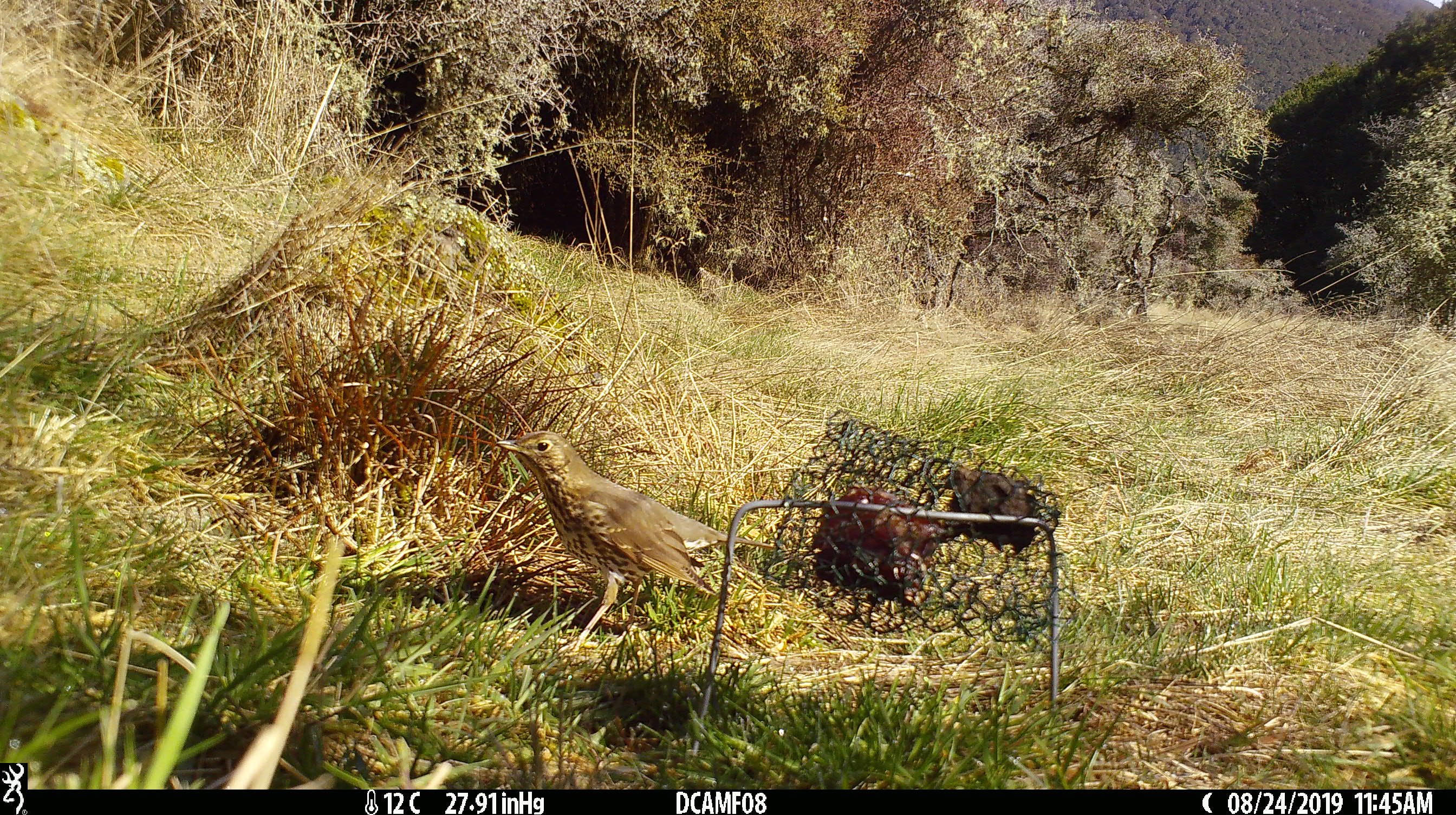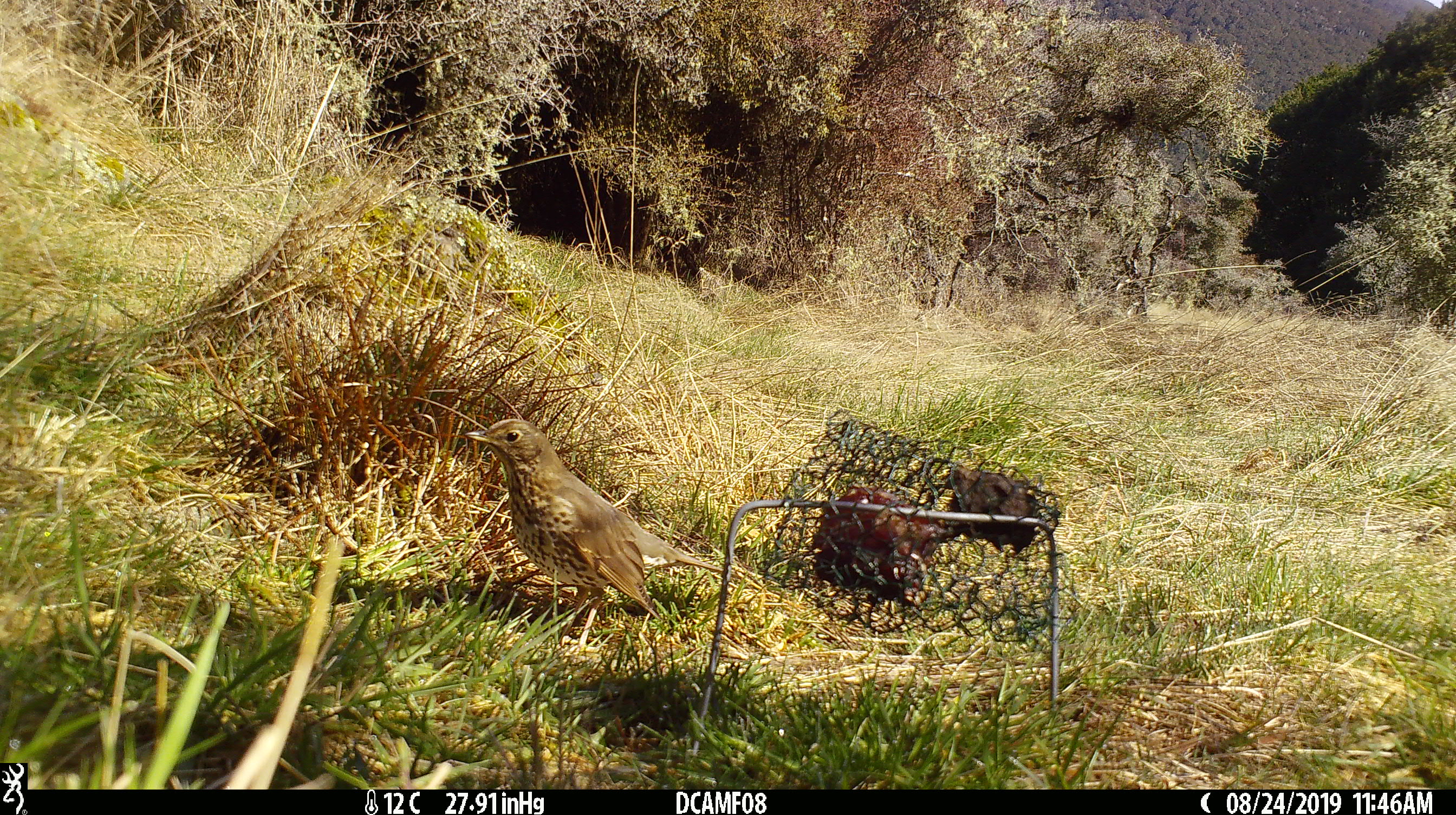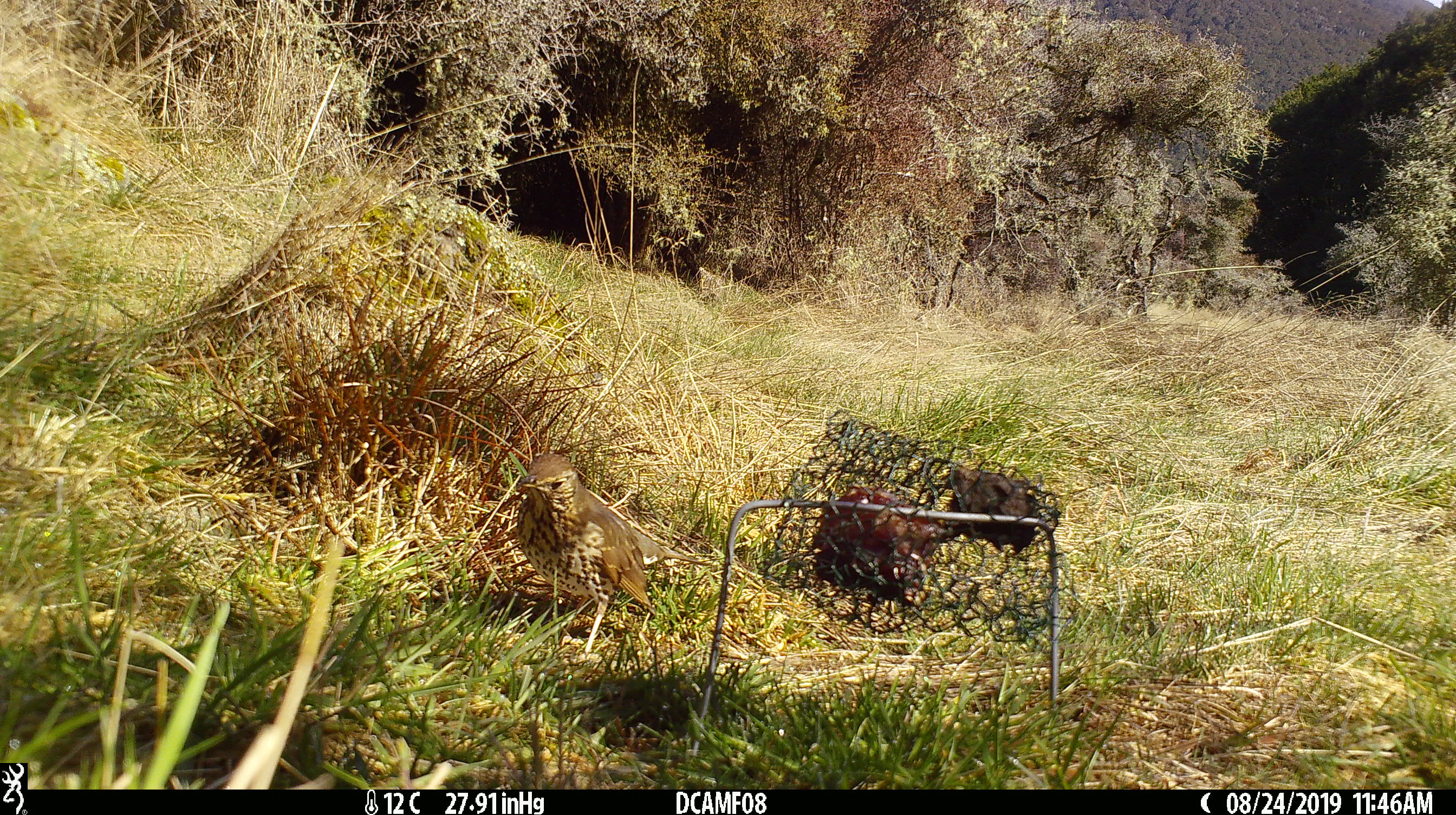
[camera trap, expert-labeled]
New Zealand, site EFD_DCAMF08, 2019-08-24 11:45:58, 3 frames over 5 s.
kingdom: Animalia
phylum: Chordata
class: Aves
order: Passeriformes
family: Turdidae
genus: Turdus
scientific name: Turdus philomelos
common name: song thrush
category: thrush